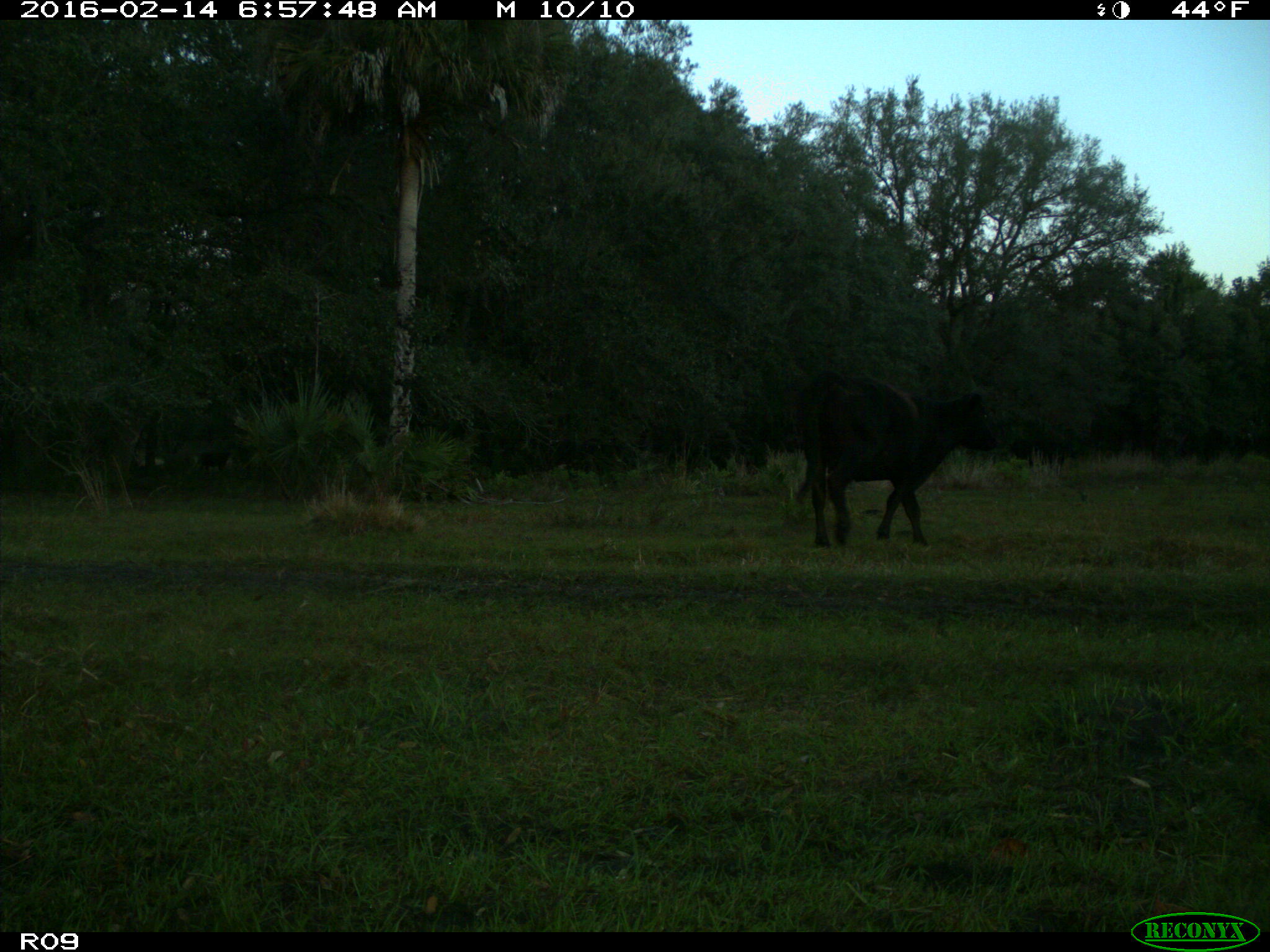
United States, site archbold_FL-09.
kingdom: Animalia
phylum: Chordata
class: Mammalia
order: Artiodactyla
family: Bovidae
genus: Bos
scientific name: Bos taurus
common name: domestic cow